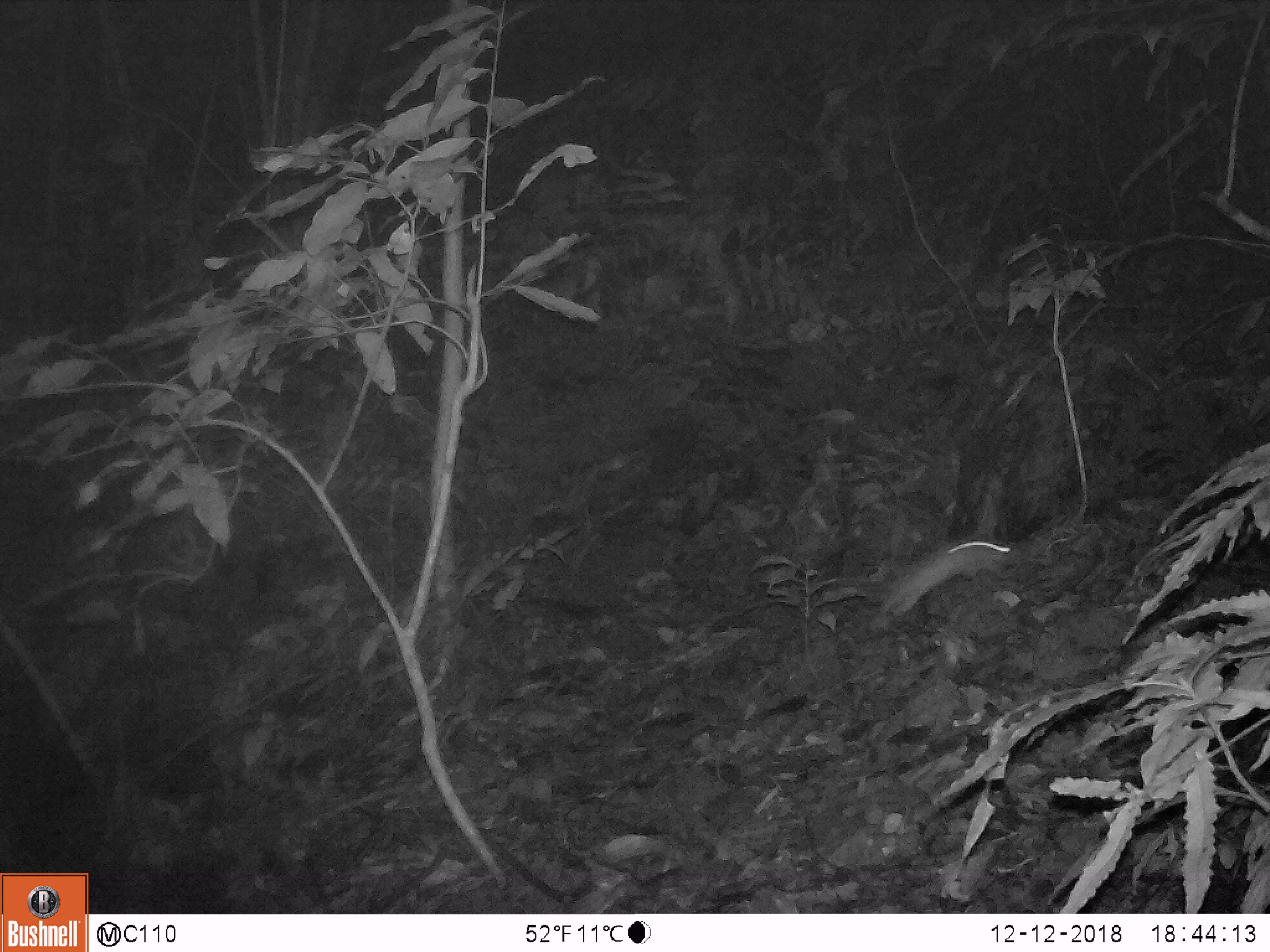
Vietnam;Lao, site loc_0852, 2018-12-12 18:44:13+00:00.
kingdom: Animalia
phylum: Chordata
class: Mammalia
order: Rodentia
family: Muridae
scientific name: Muridae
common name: old-world mice and rats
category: unidentified murid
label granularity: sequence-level